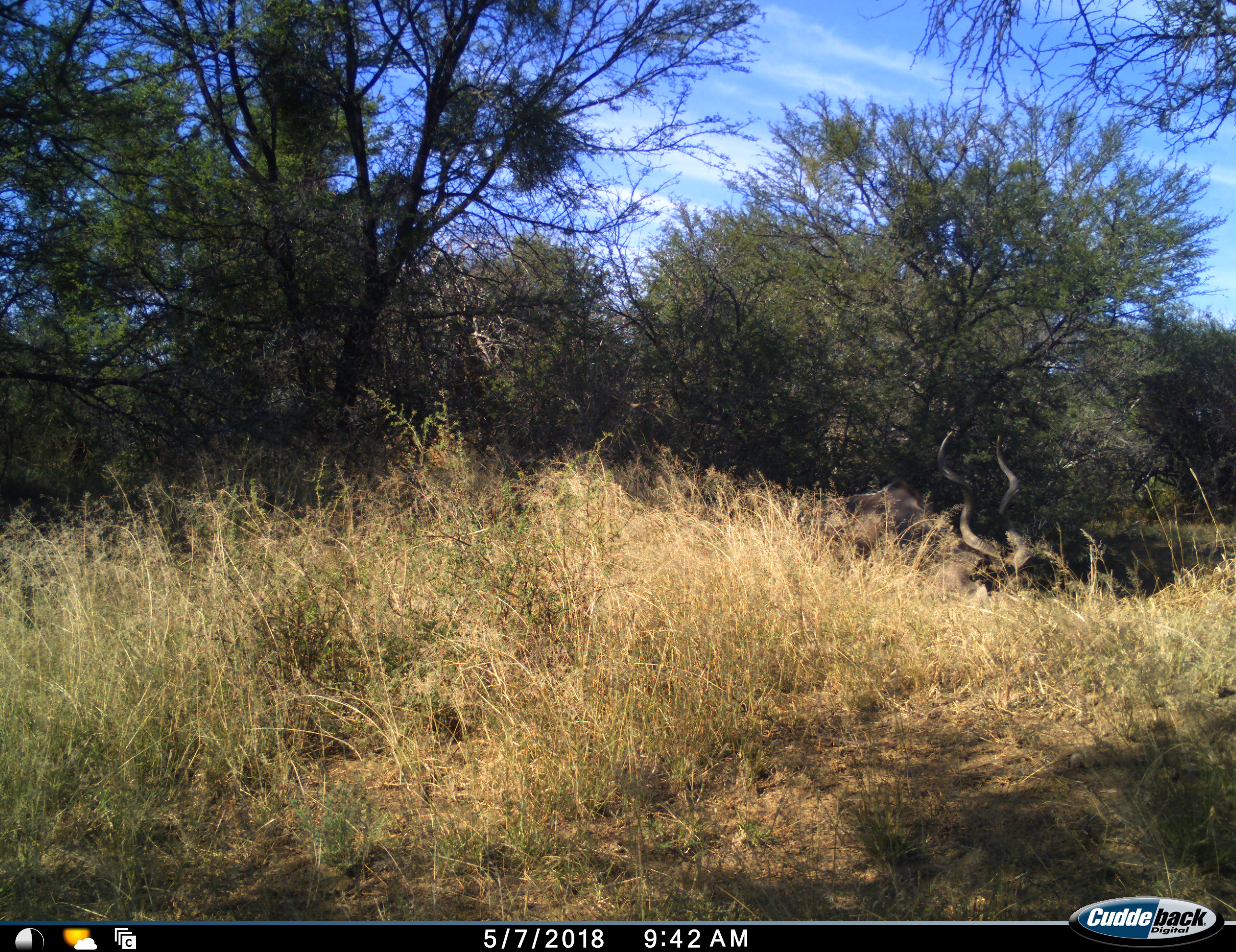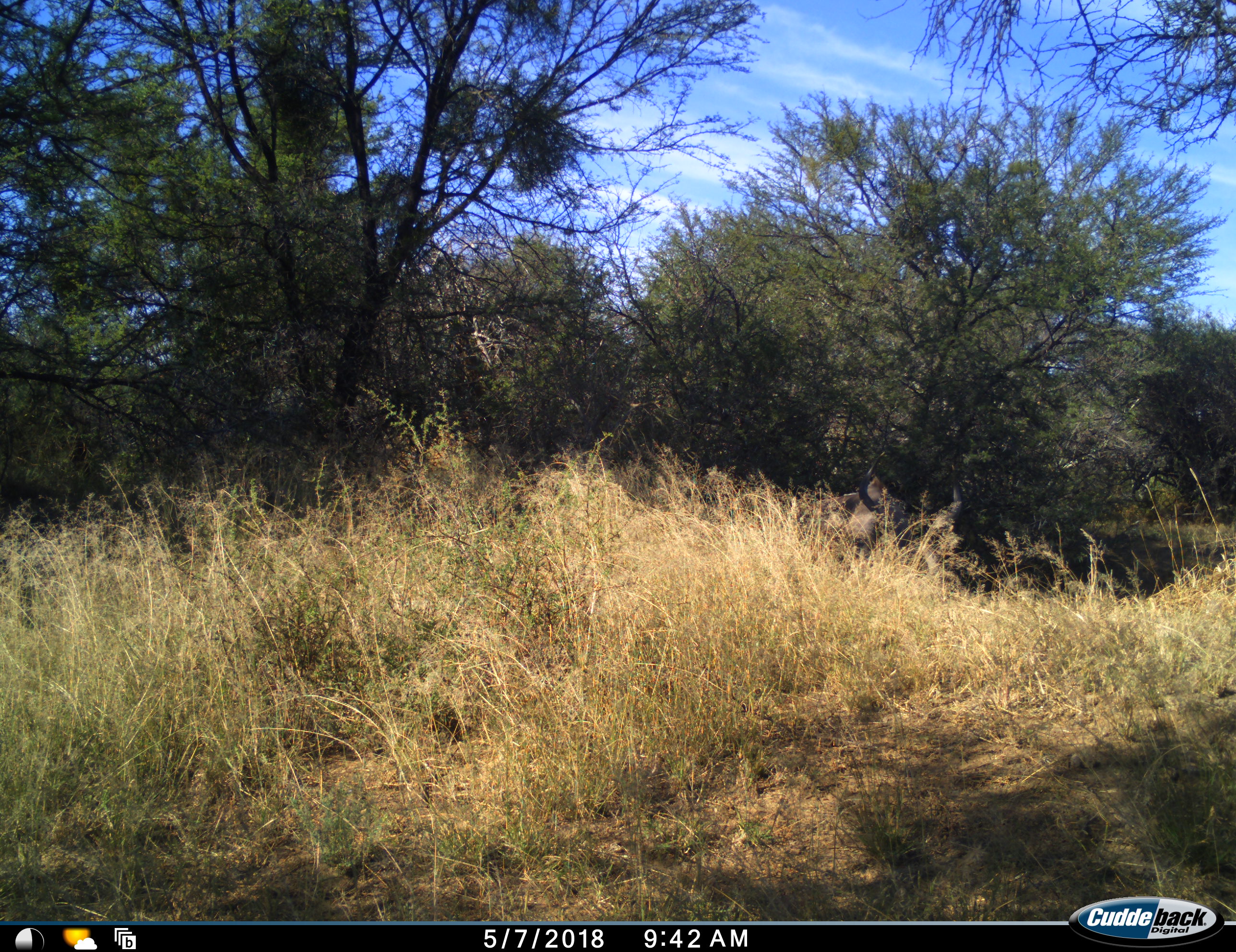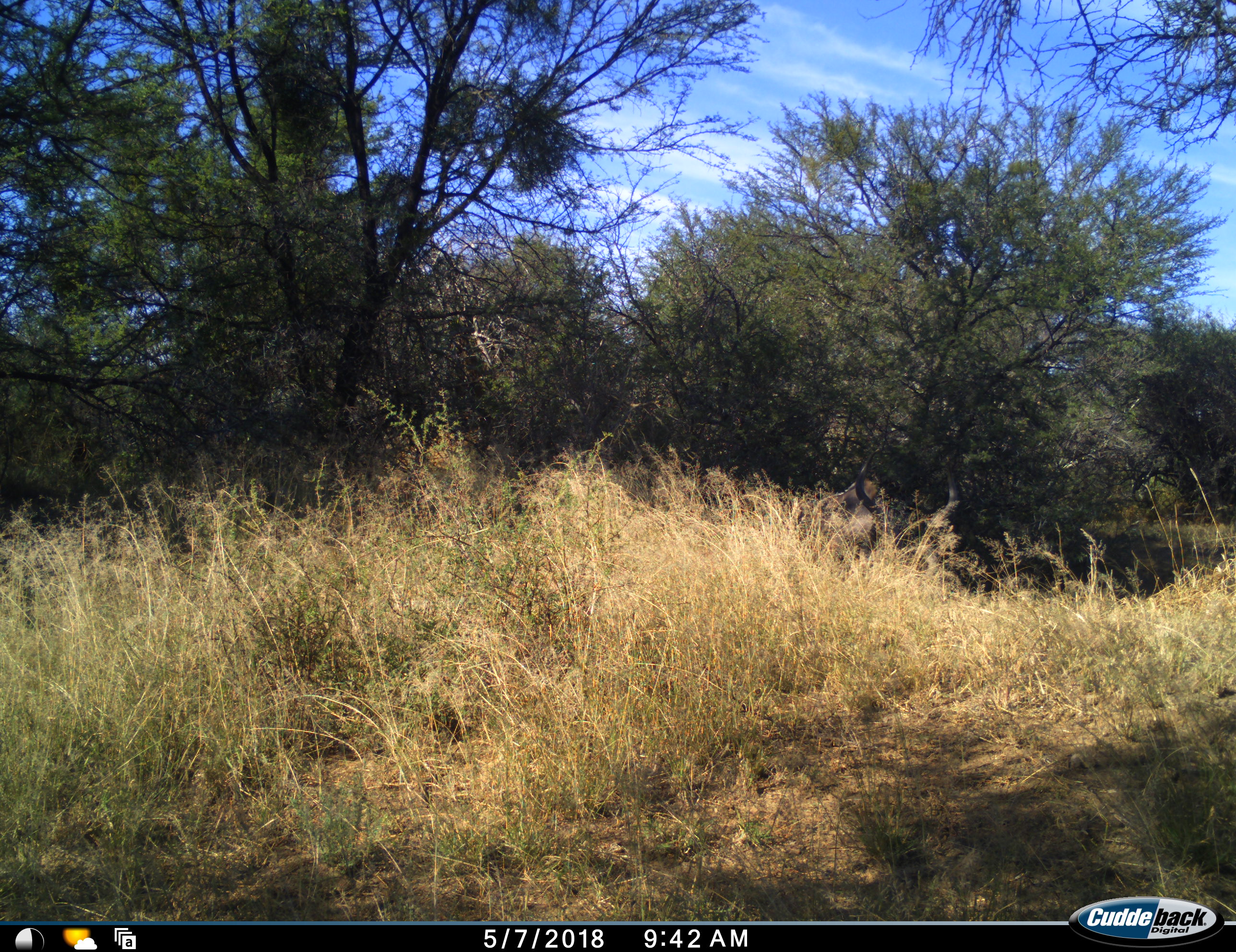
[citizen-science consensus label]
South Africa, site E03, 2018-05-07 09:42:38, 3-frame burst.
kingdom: Animalia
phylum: Chordata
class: Mammalia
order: Artiodactyla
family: Bovidae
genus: Tragelaphus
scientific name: Tragelaphus strepsiceros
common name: greater kudu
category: kudu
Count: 1.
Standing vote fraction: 0%.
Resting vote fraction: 62%.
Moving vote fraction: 38%.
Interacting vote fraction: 0%.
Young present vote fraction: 0%.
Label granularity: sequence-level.